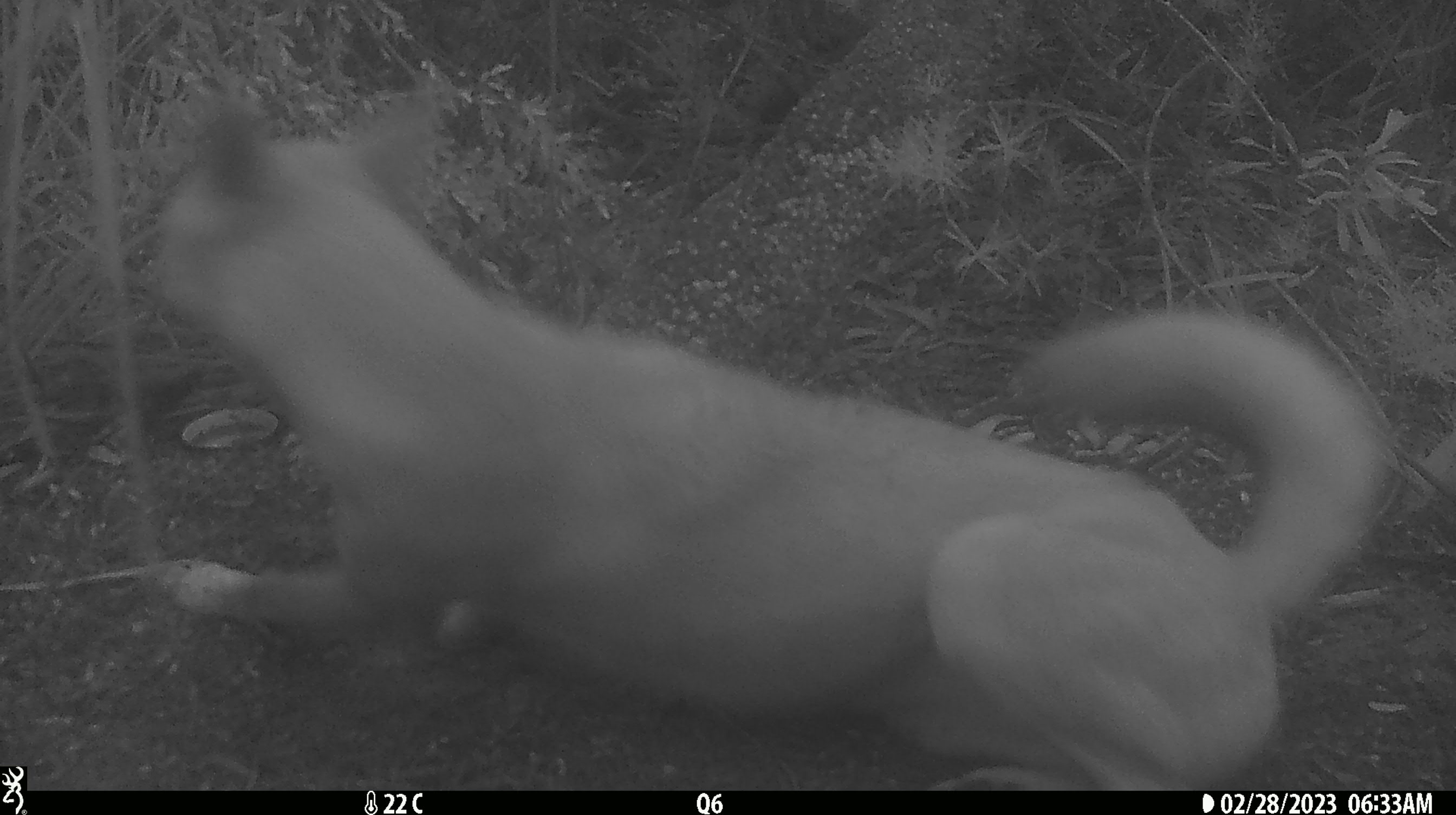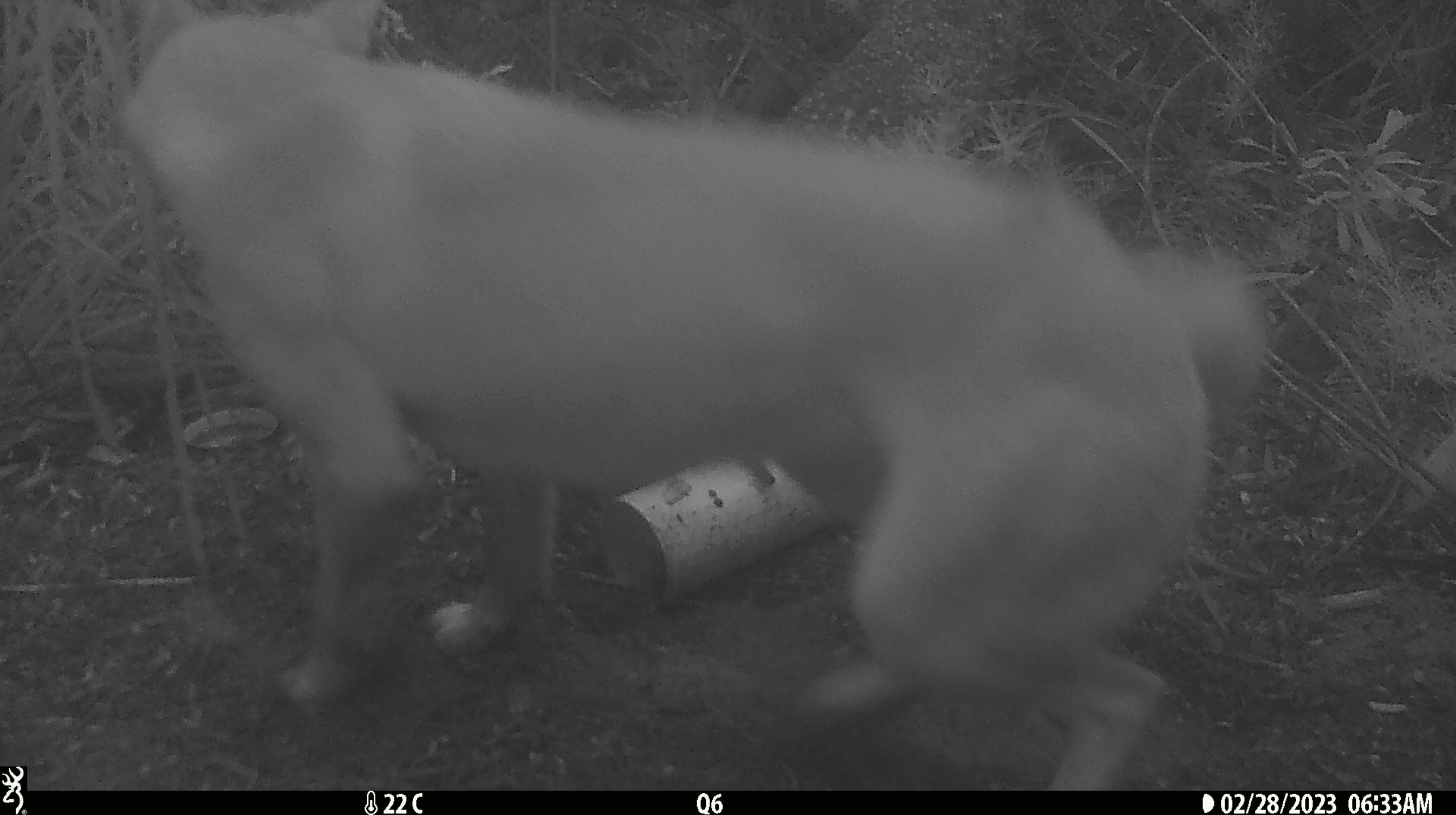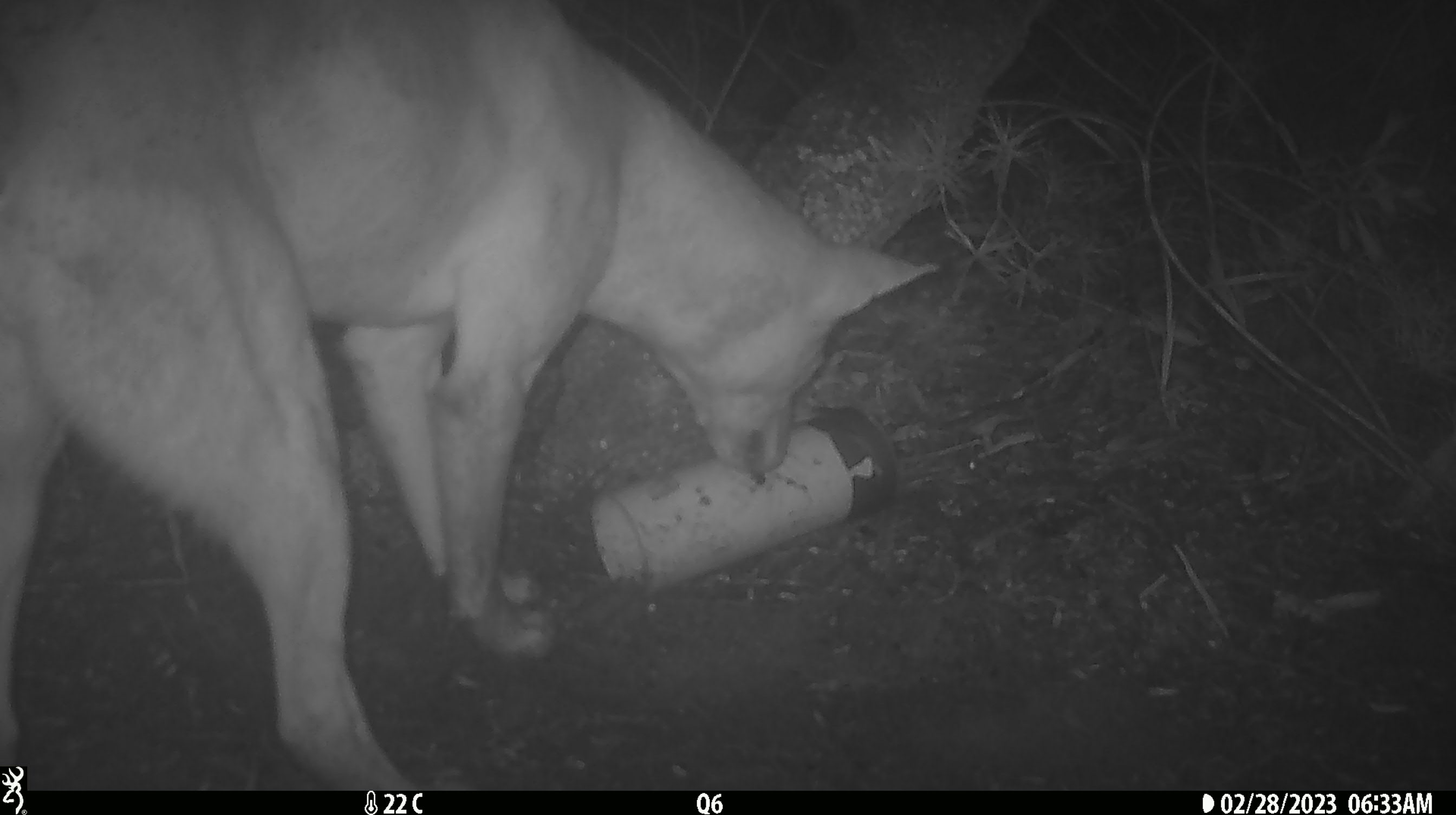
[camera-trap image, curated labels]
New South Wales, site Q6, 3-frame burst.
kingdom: Animalia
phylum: Chordata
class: Mammalia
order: Carnivora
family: Canidae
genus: Canis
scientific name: Canis familiaris dingo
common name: dingo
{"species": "dingo (Canis familiaris dingo)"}